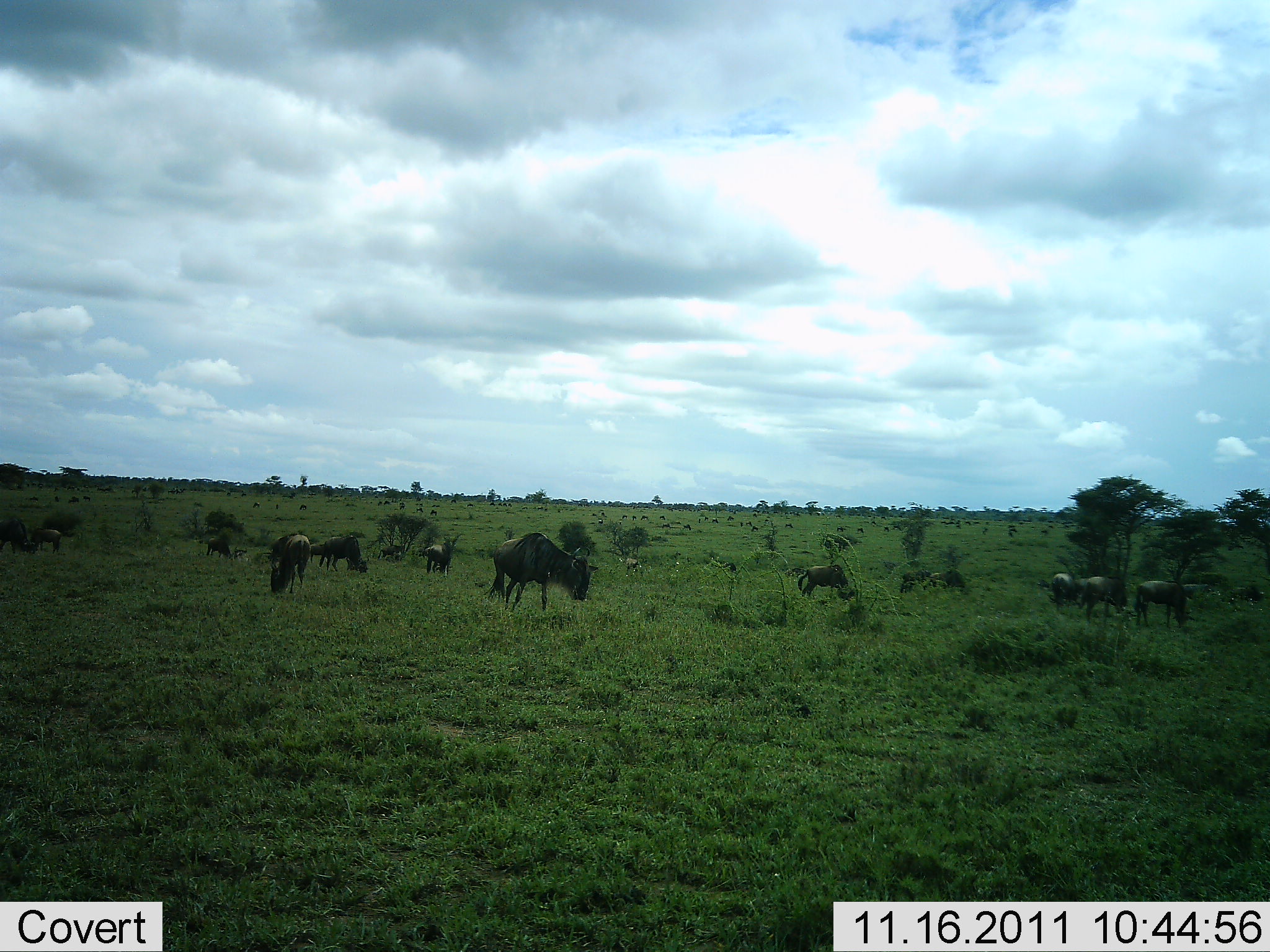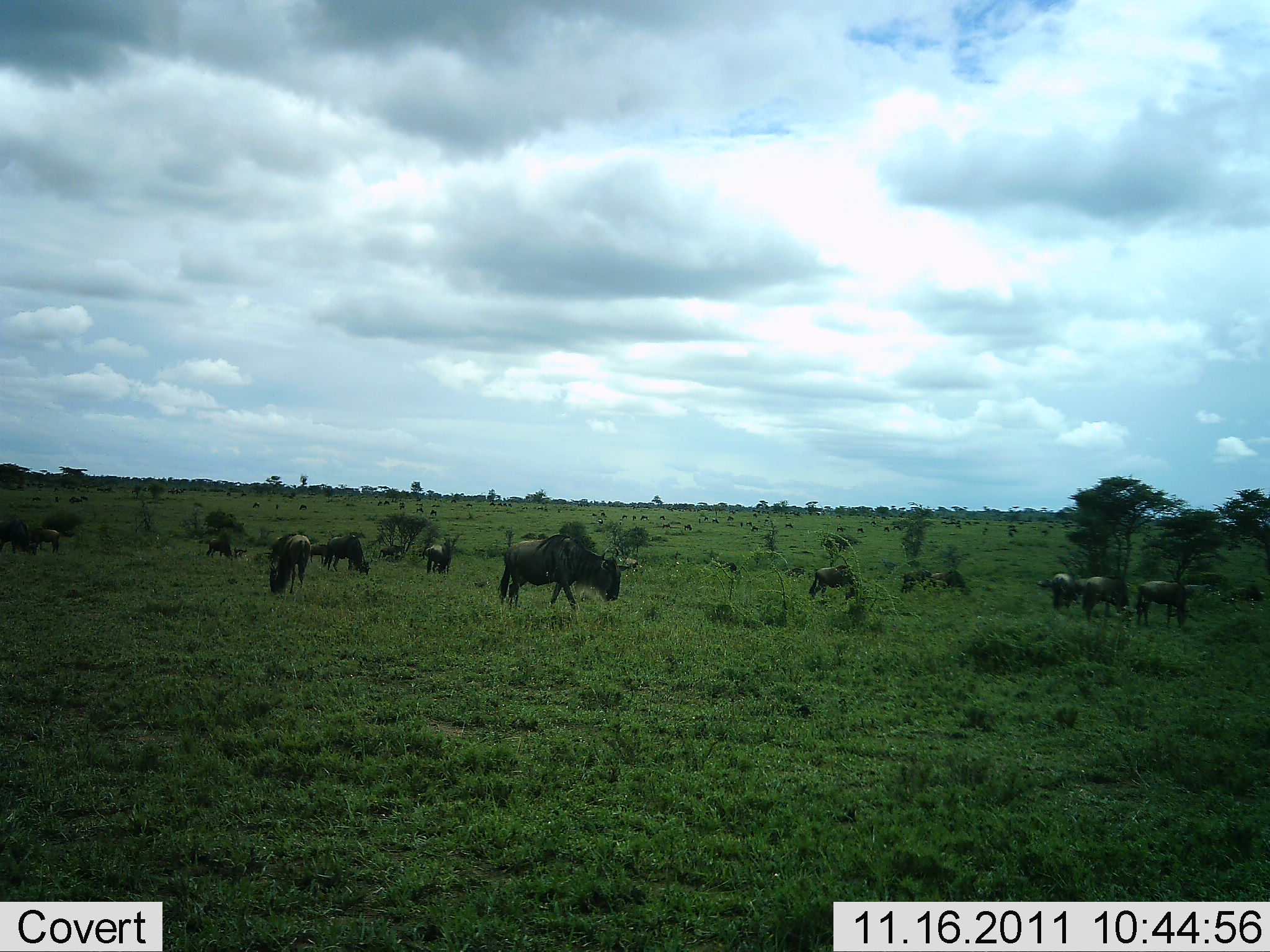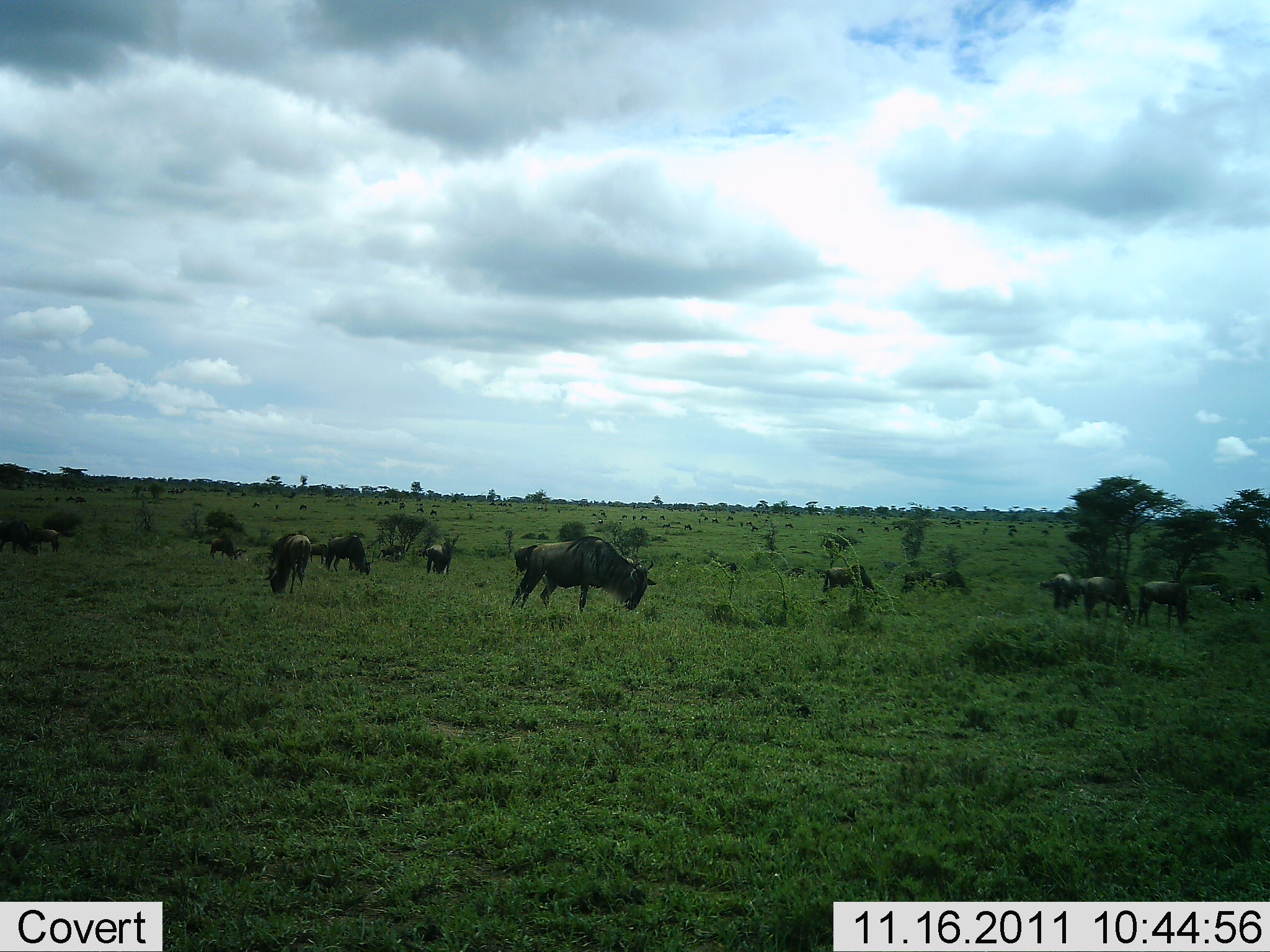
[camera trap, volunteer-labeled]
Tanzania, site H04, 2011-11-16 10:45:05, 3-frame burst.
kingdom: Animalia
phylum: Chordata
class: Mammalia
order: Artiodactyla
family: Bovidae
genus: Connochaetes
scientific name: Connochaetes taurinus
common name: blue wildebeest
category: wildebeest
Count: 11-50.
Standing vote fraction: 40%.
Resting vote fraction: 7%.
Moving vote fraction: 40%.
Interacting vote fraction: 0%.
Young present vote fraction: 0%.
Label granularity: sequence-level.